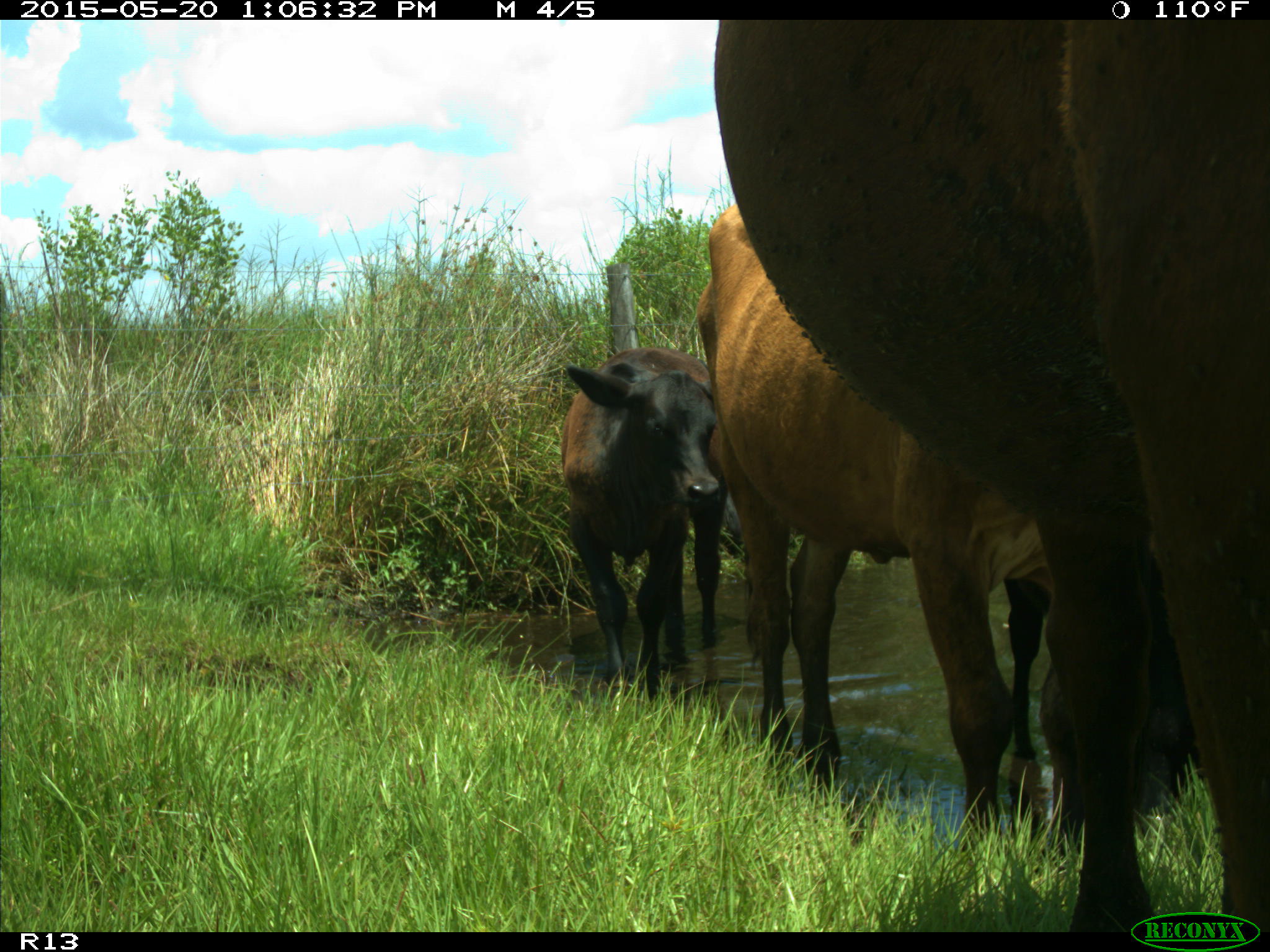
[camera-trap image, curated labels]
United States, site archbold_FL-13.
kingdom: Animalia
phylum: Chordata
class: Mammalia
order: Artiodactyla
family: Bovidae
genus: Bos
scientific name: Bos taurus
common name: domestic cow